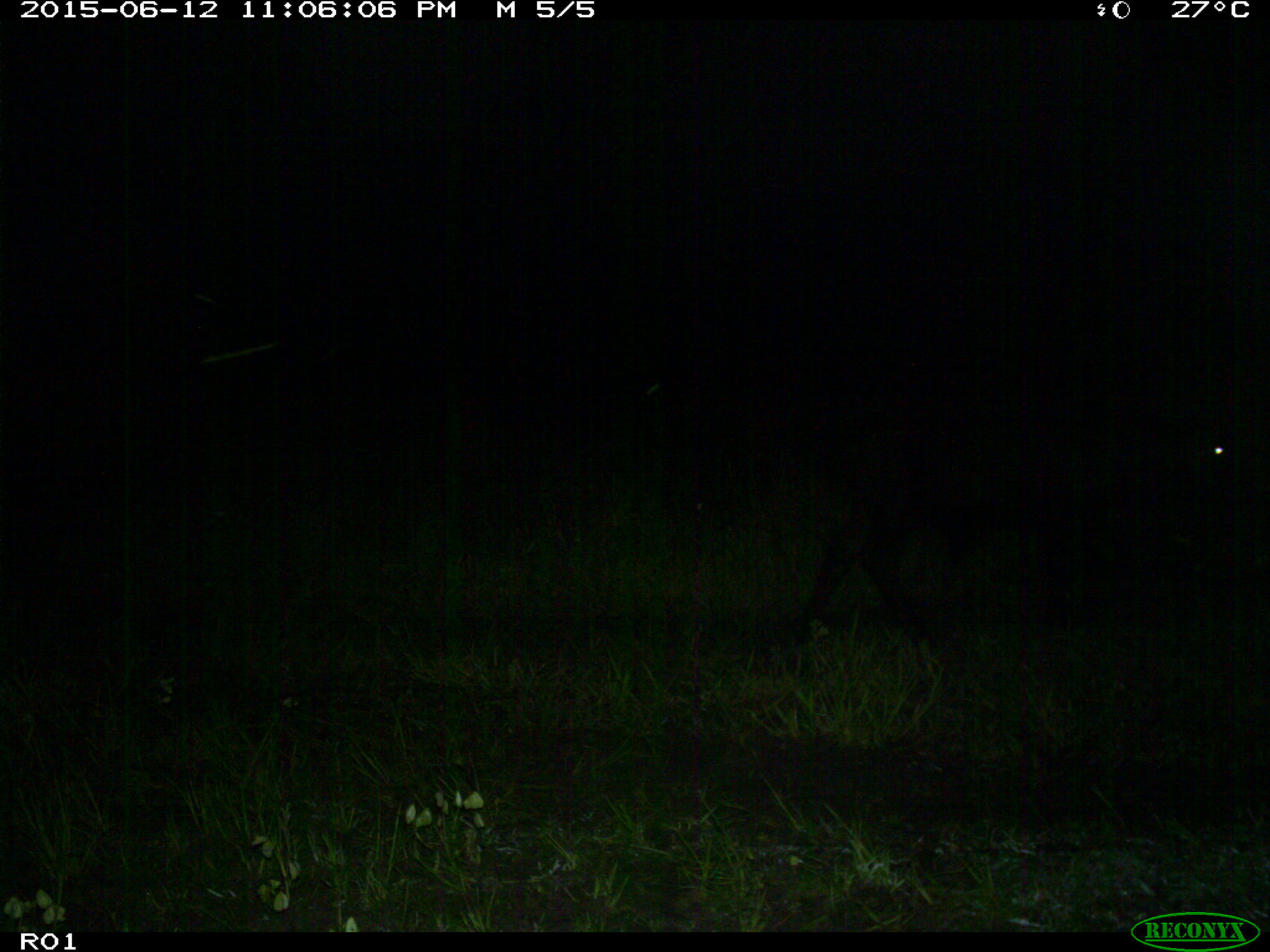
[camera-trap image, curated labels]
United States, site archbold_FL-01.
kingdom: Animalia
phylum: Chordata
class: Mammalia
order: Artiodactyla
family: Bovidae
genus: Bos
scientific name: Bos taurus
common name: domestic cow